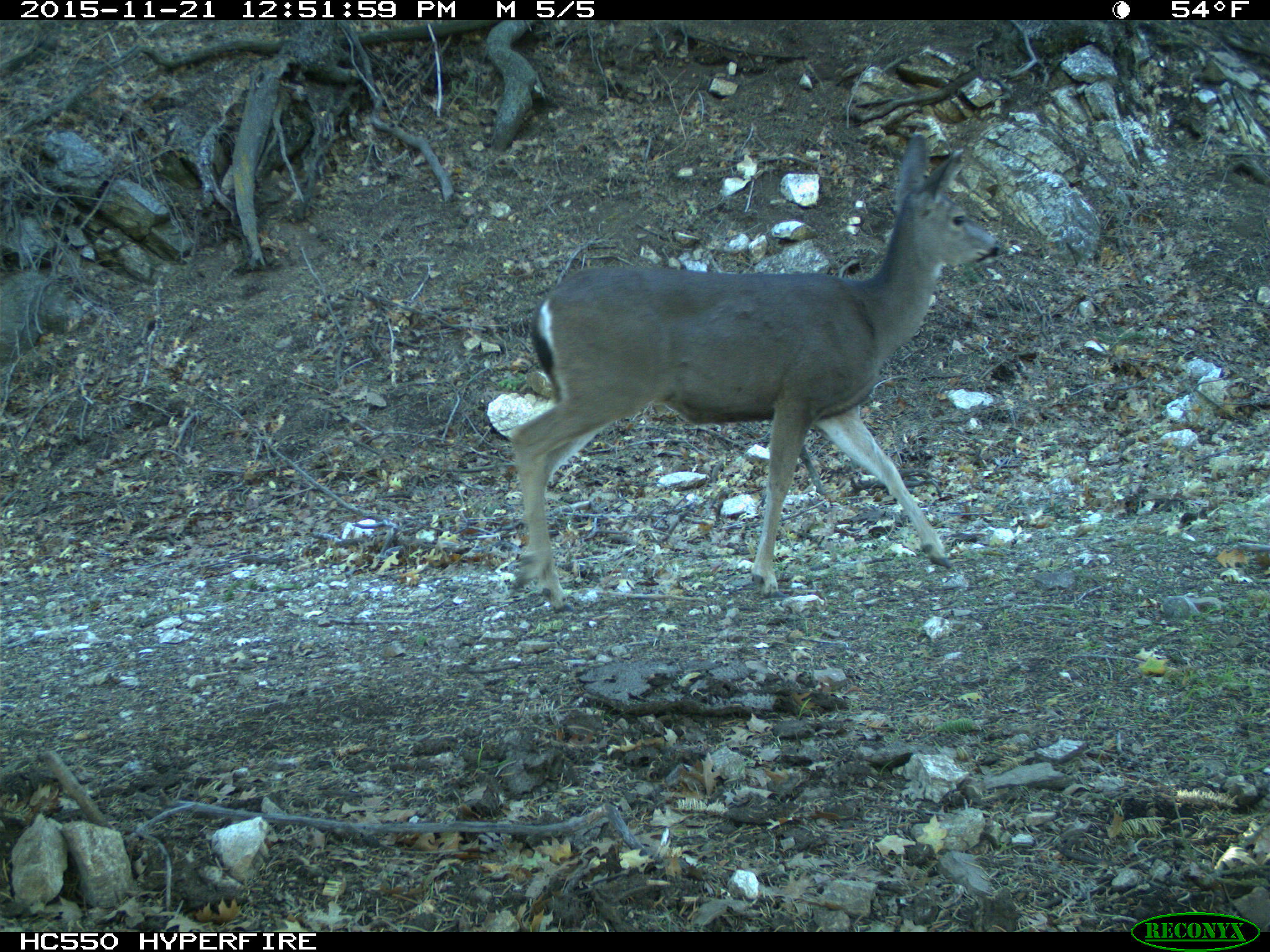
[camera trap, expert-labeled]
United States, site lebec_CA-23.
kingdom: Animalia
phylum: Chordata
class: Mammalia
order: Artiodactyla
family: Cervidae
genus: Odocoileus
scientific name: Odocoileus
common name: deer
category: unidentified deer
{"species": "unidentified deer (deer) (Odocoileus)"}